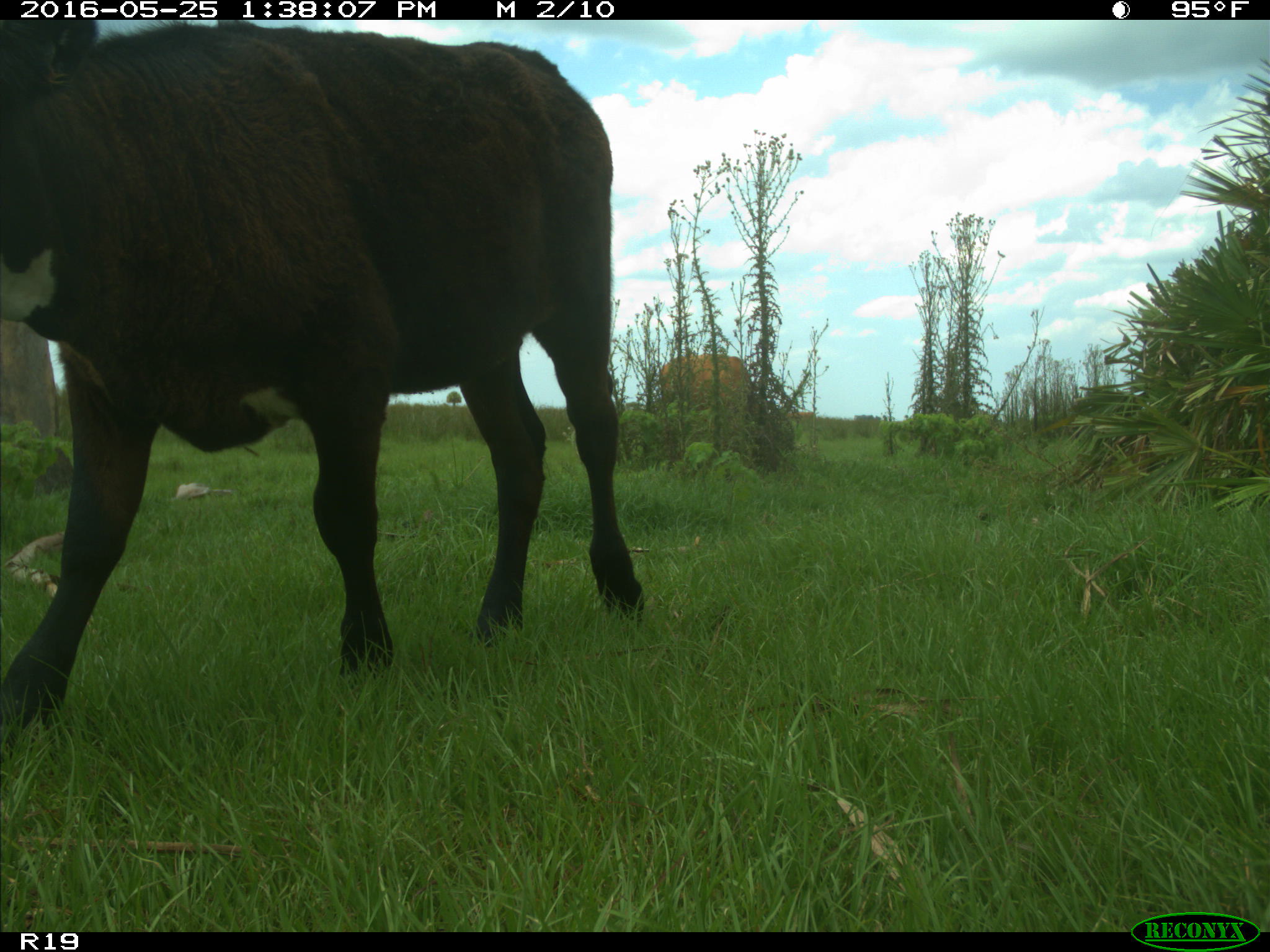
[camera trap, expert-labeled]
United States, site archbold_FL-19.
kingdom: Animalia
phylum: Chordata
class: Mammalia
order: Artiodactyla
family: Bovidae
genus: Bos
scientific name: Bos taurus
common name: domestic cow